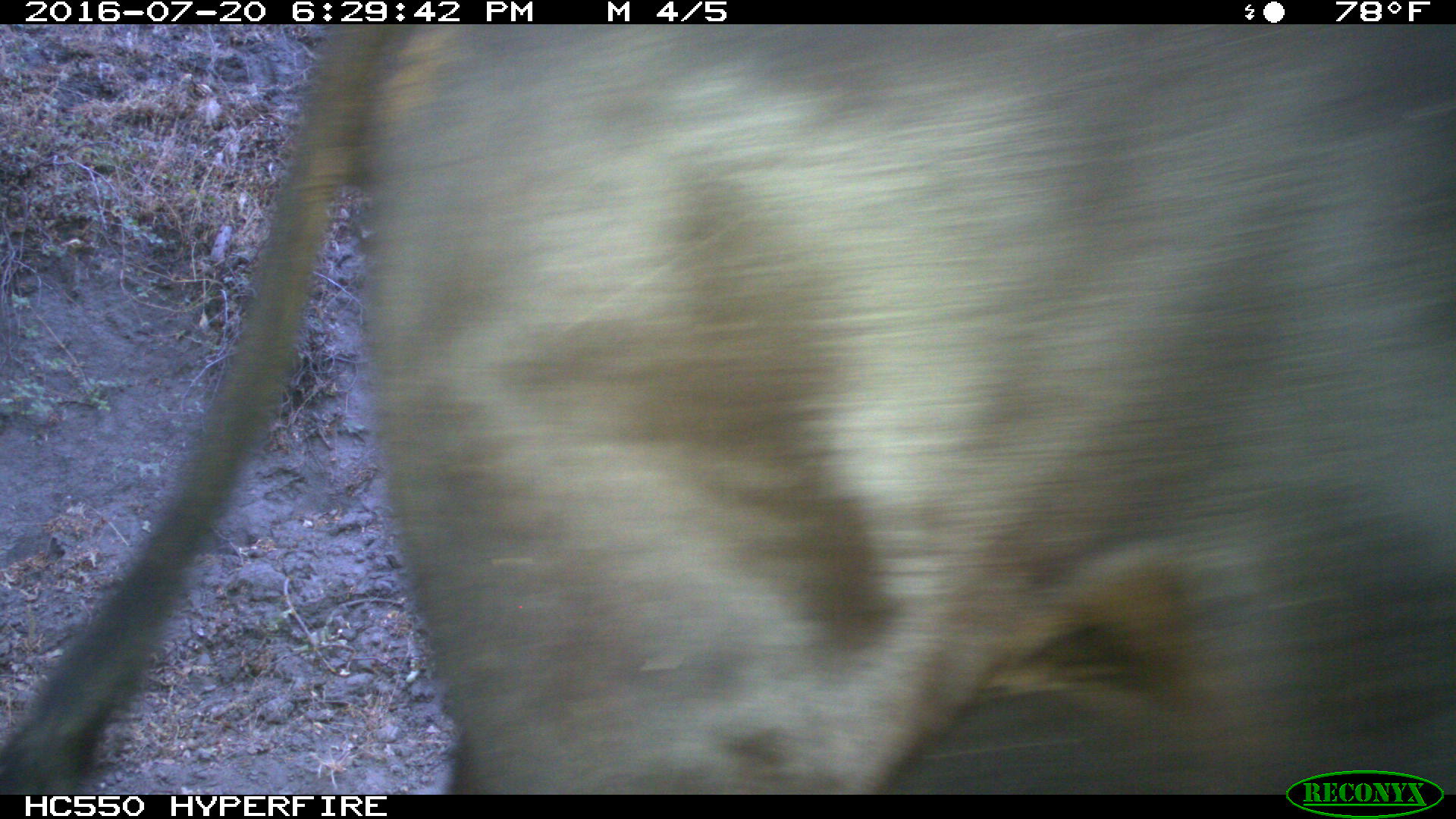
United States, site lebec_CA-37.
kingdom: Animalia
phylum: Chordata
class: Mammalia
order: Artiodactyla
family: Bovidae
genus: Bos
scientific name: Bos taurus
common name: domestic cow